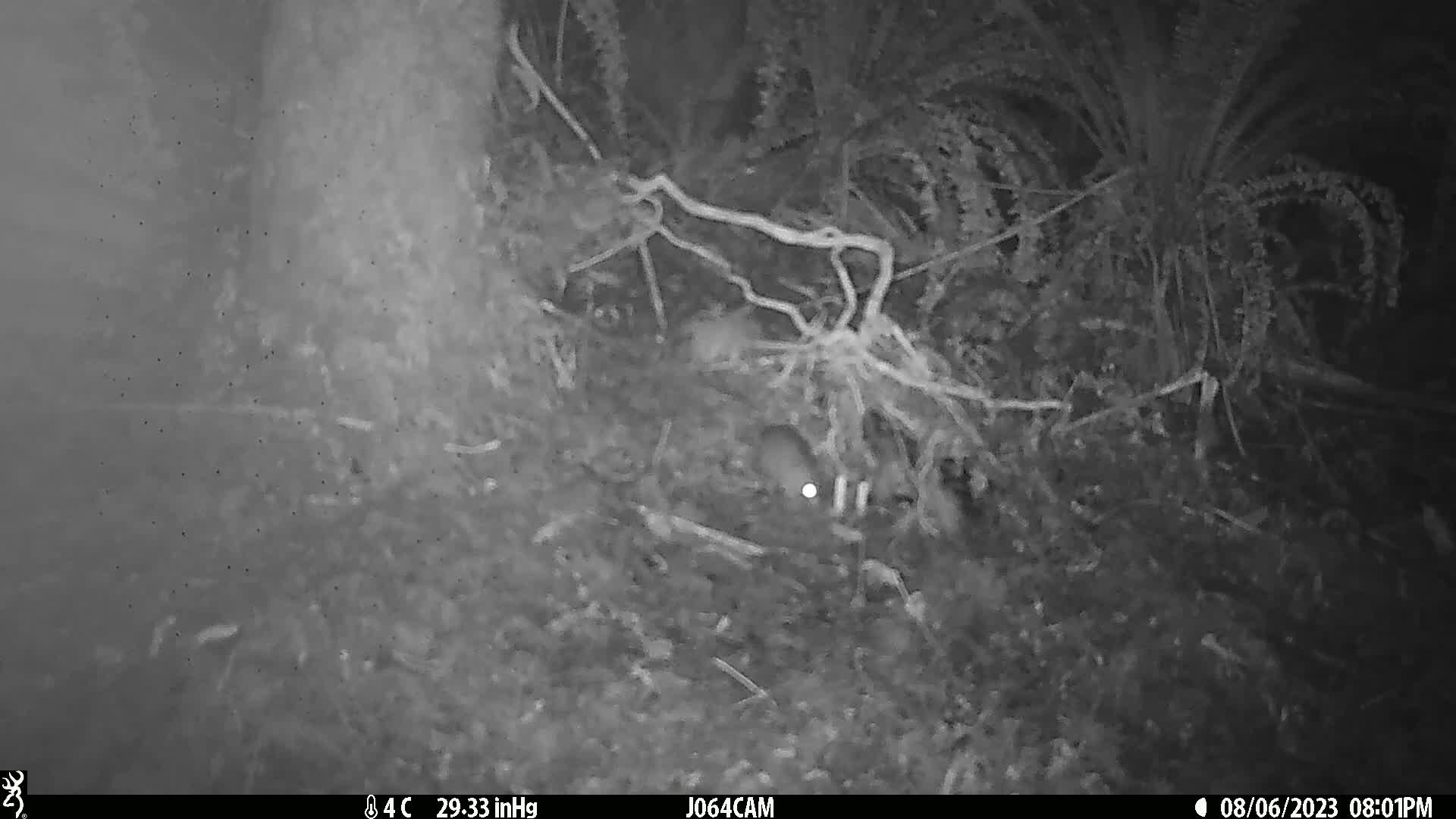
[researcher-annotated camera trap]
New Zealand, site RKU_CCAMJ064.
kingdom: Animalia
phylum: Chordata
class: Mammalia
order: Rodentia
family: Muridae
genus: Rattus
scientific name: Rattus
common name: rat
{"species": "rat (Rattus)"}